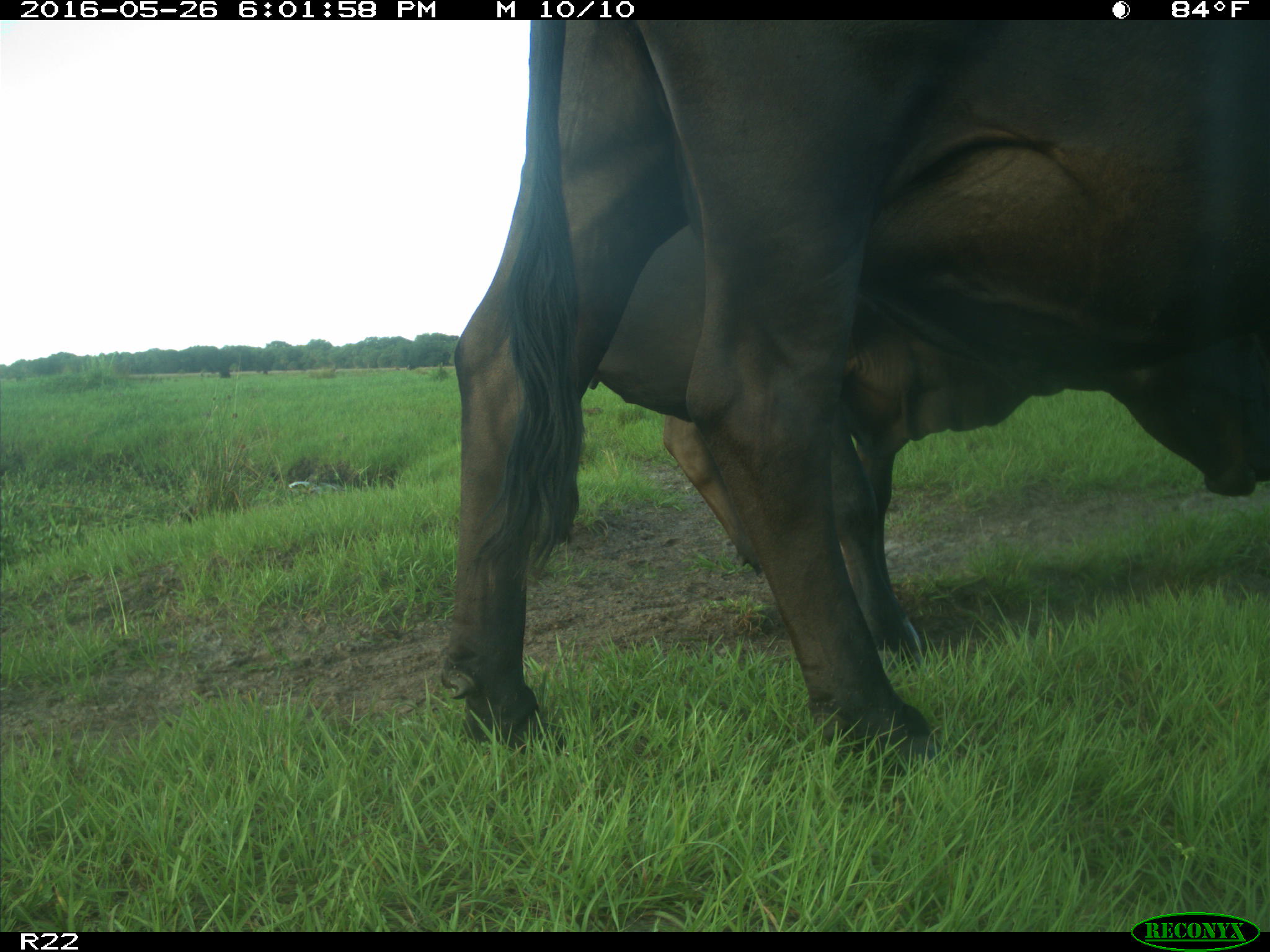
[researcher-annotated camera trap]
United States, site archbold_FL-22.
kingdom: Animalia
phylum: Chordata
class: Mammalia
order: Artiodactyla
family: Bovidae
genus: Bos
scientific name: Bos taurus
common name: domestic cow